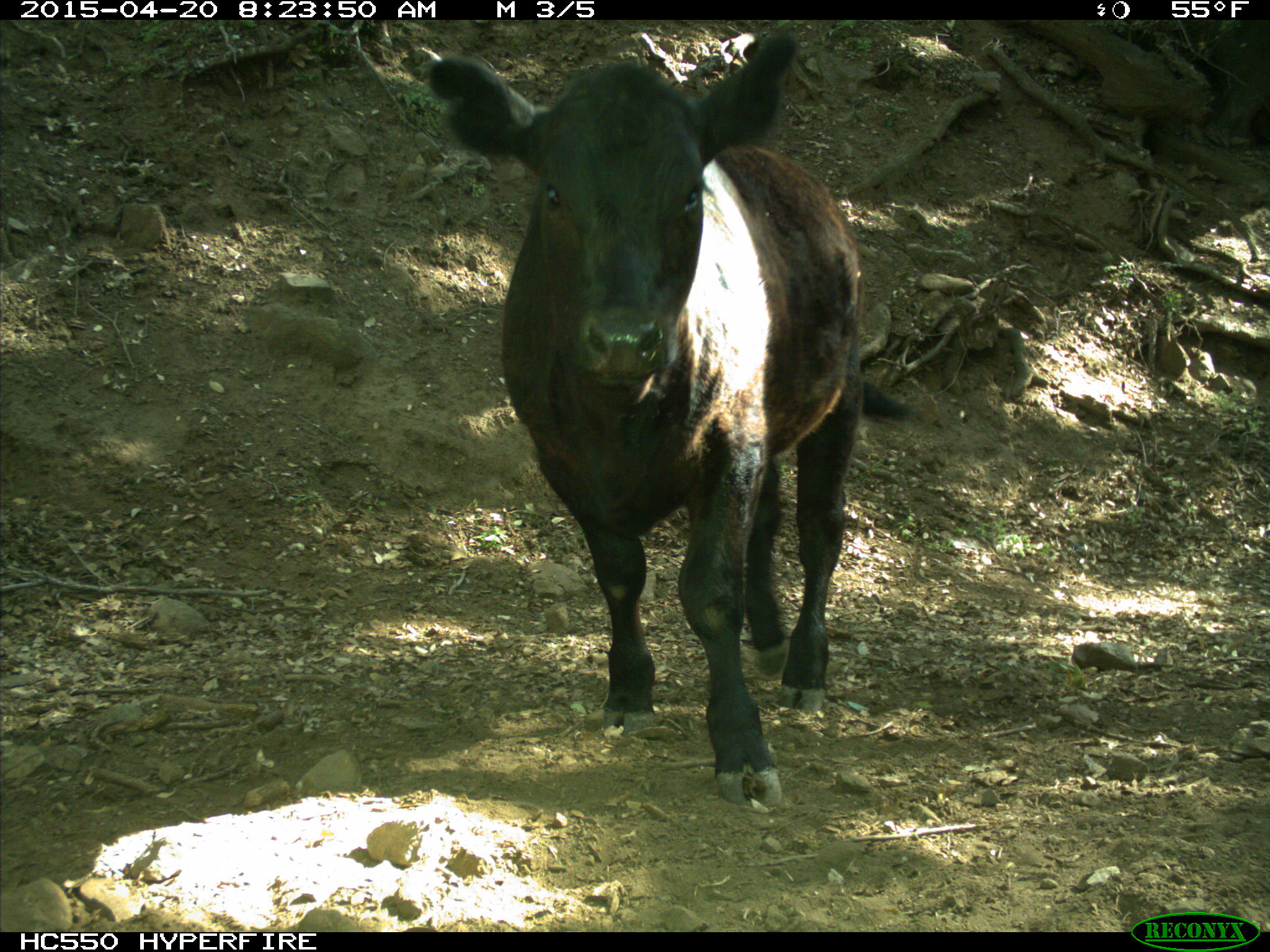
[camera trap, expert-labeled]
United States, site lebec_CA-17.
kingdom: Animalia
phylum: Chordata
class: Mammalia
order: Artiodactyla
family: Bovidae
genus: Bos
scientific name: Bos taurus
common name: domestic cow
Bos taurus (domestic cow).